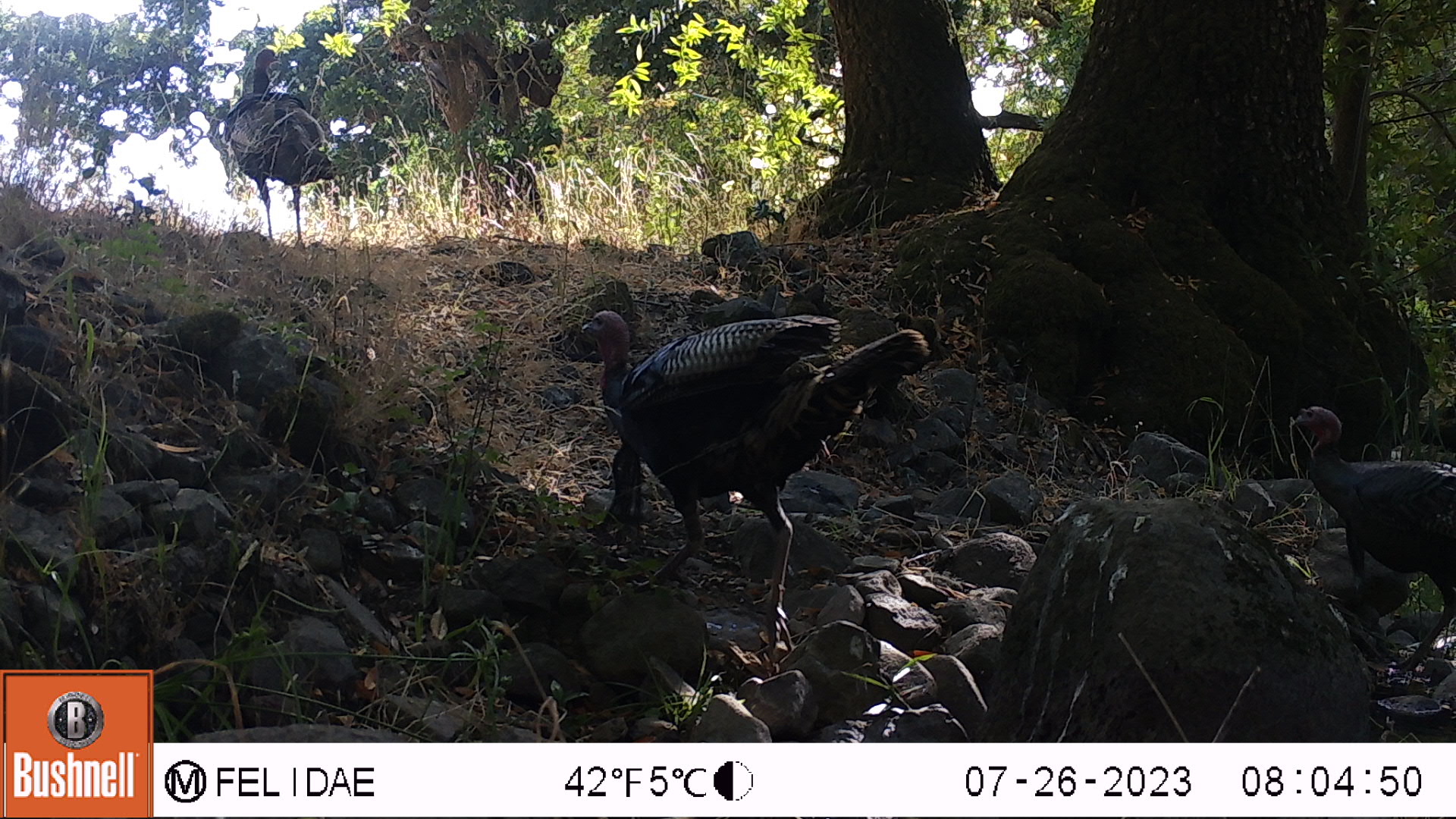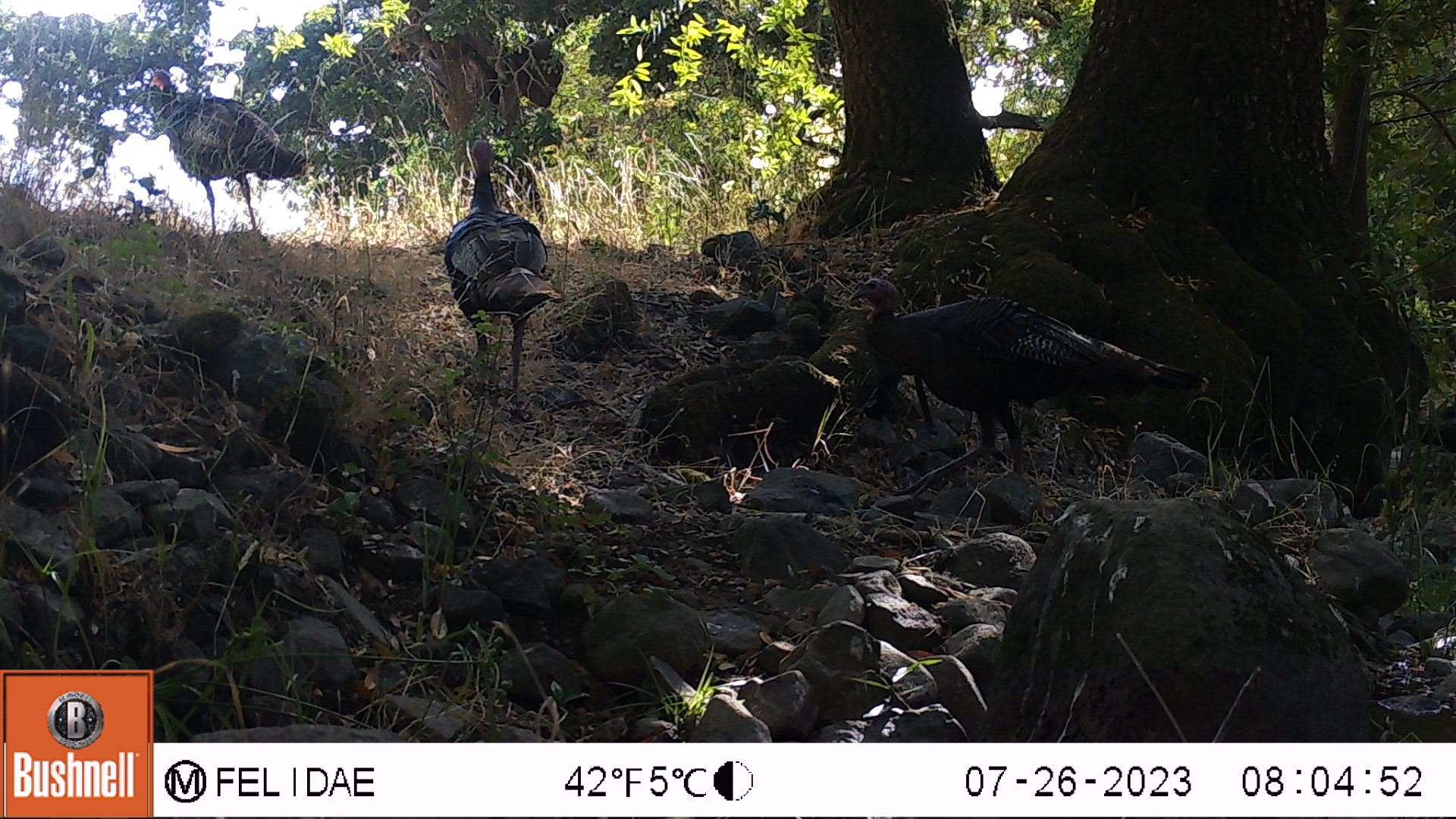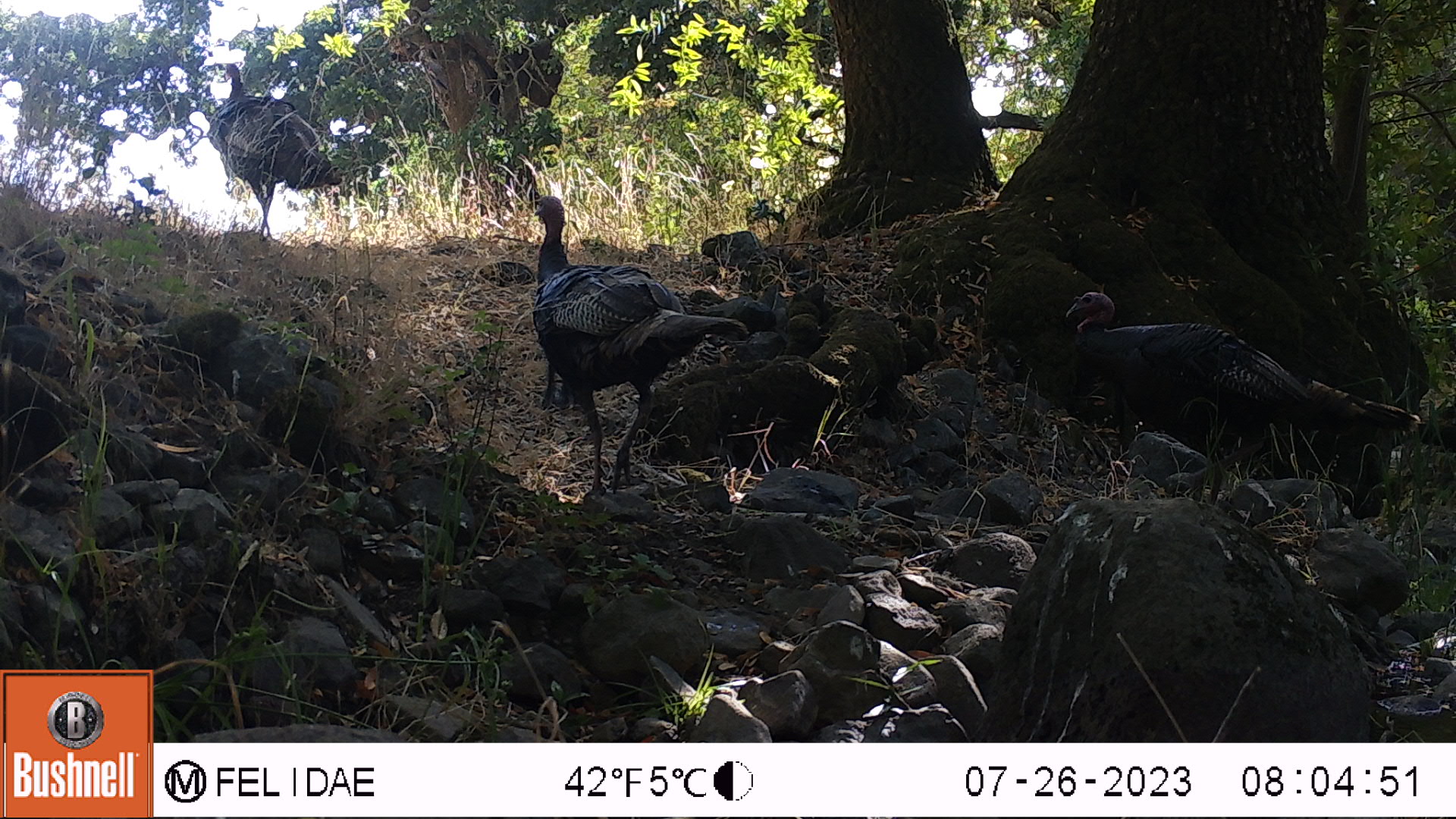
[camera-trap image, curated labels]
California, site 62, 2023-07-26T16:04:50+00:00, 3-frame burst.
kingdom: Animalia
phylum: Chordata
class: Aves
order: Galliformes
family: Phasianidae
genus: Meleagris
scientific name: Meleagris gallopavo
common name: turkey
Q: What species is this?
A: Turkey (Meleagris gallopavo).